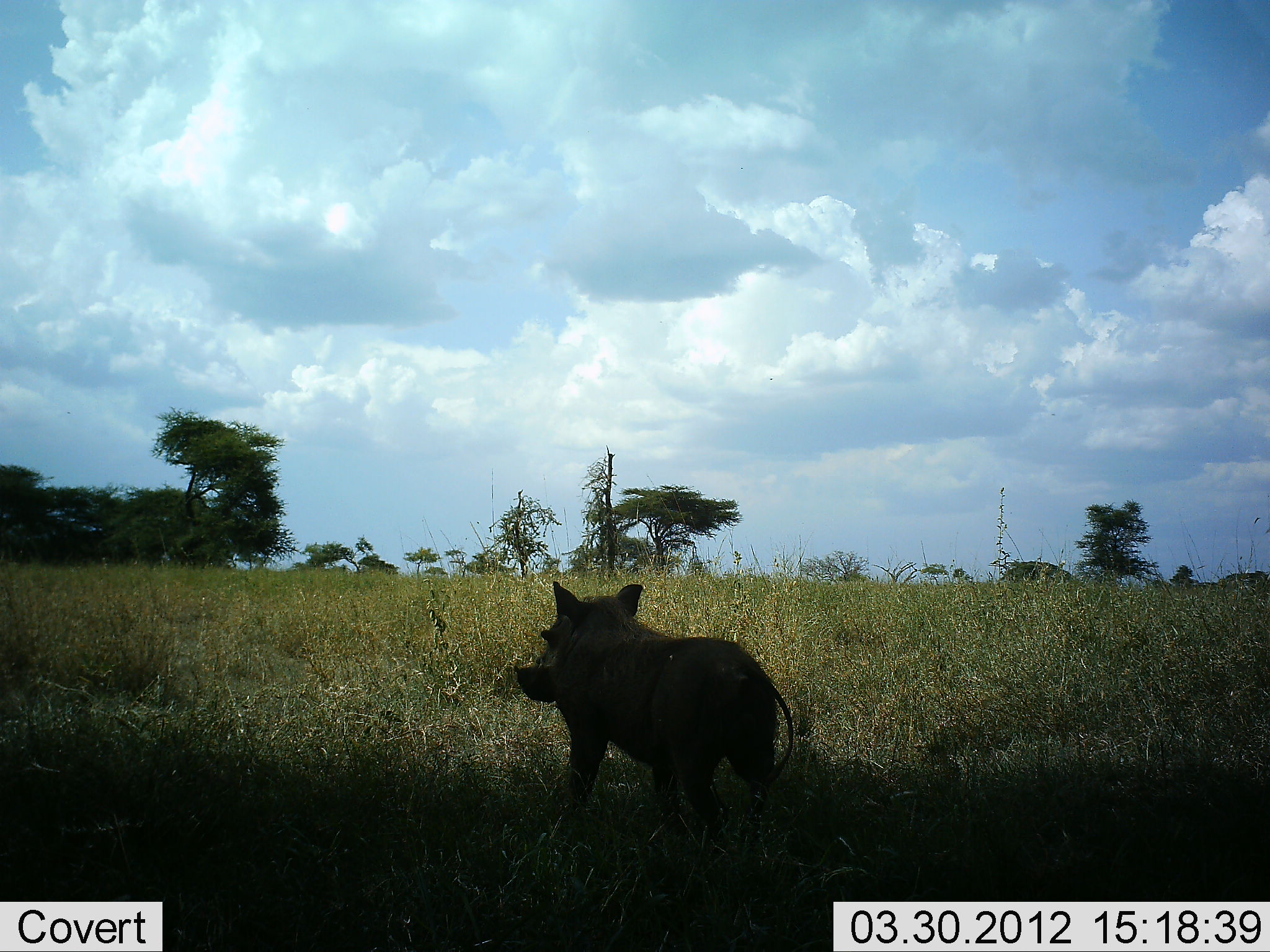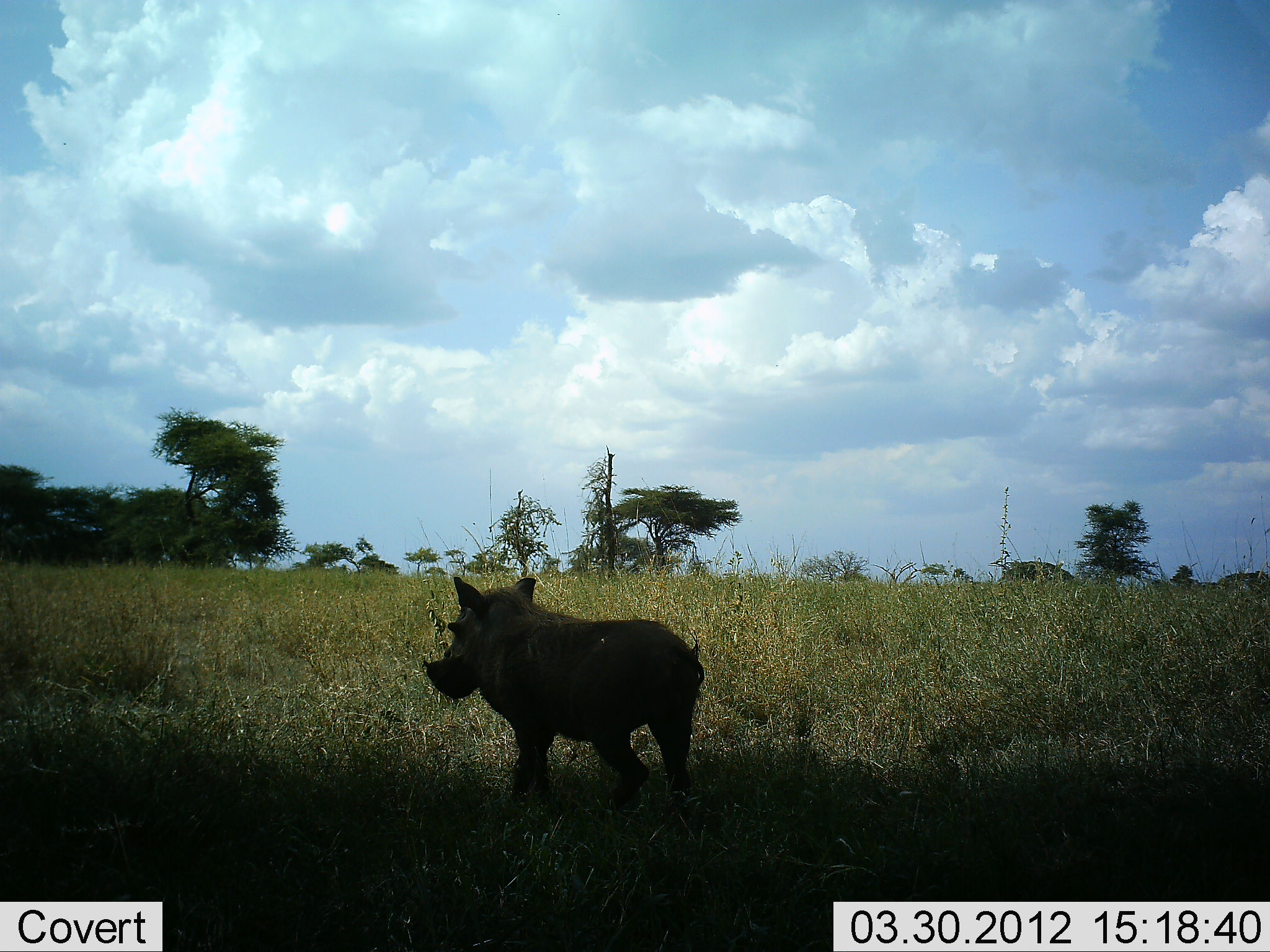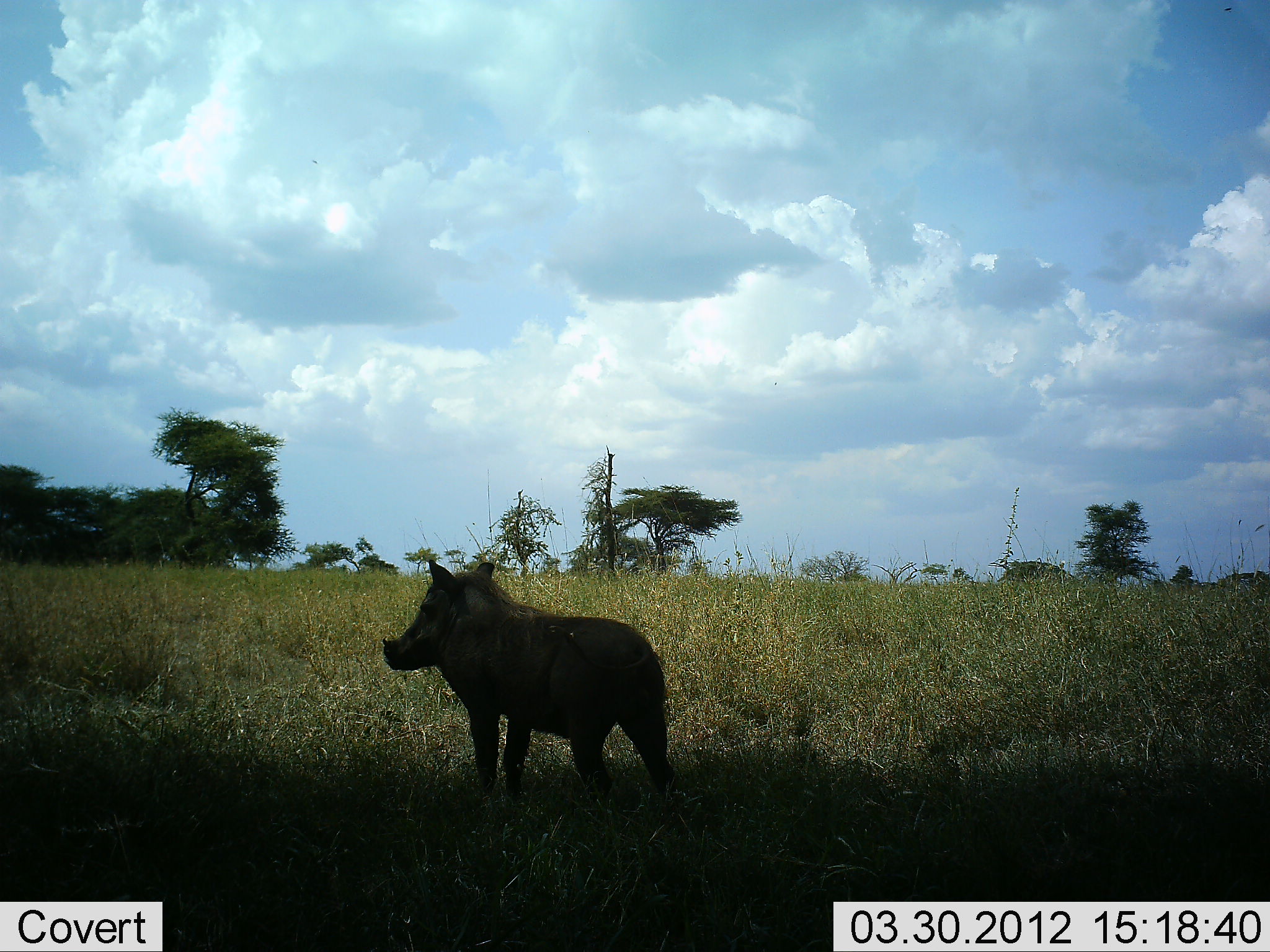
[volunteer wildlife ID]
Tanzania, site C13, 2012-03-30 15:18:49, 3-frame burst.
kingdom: Animalia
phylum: Chordata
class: Mammalia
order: Artiodactyla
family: Suidae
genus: Phacochoerus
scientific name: Phacochoerus africanus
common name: warthog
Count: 1.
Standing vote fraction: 0%.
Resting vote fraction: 0%.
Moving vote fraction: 100%.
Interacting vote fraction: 0%.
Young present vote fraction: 4%.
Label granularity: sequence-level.